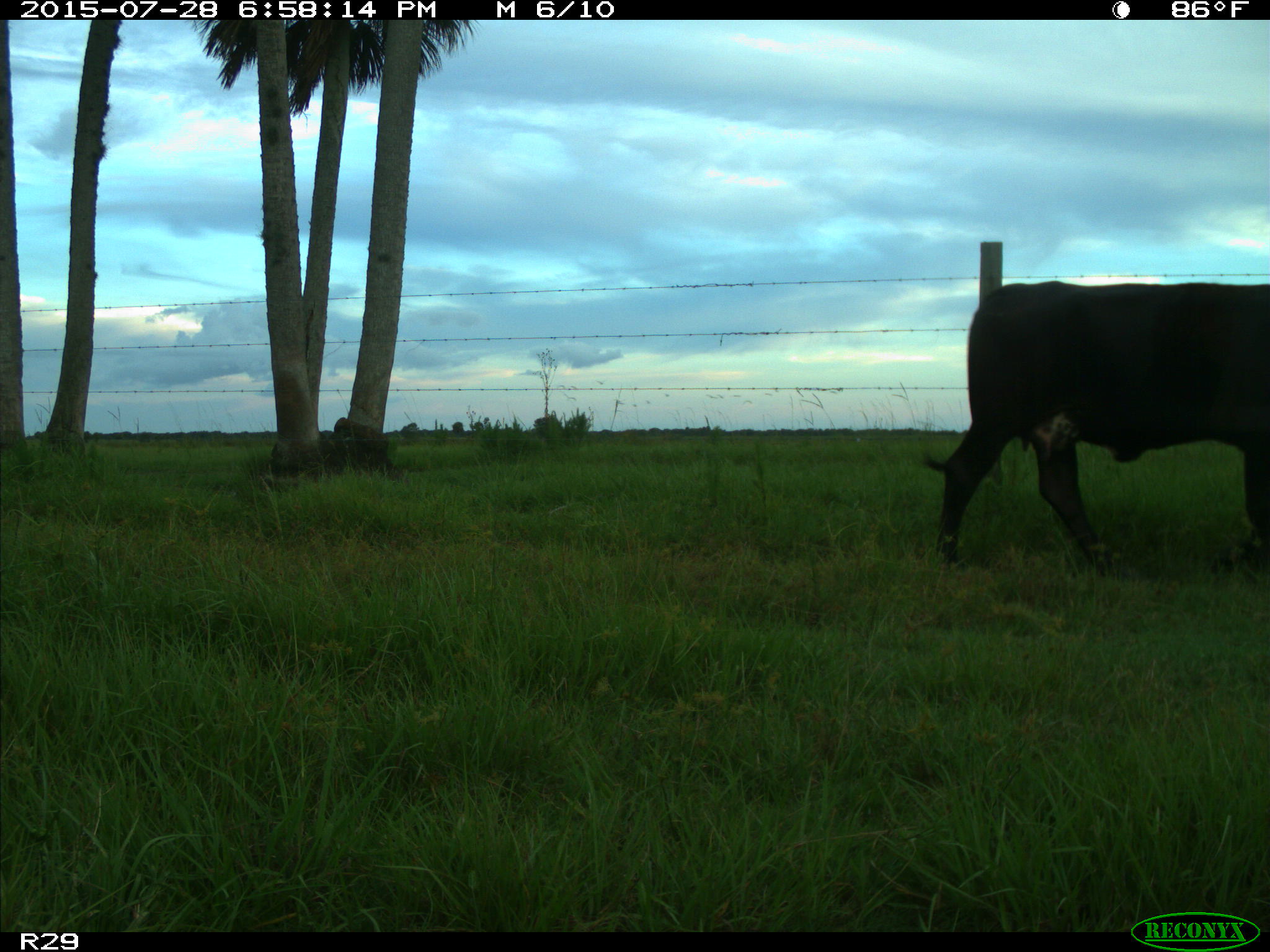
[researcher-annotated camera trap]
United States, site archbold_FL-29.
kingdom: Animalia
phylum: Chordata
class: Mammalia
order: Artiodactyla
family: Bovidae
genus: Bos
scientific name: Bos taurus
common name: domestic cow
Bos taurus (domestic cow).